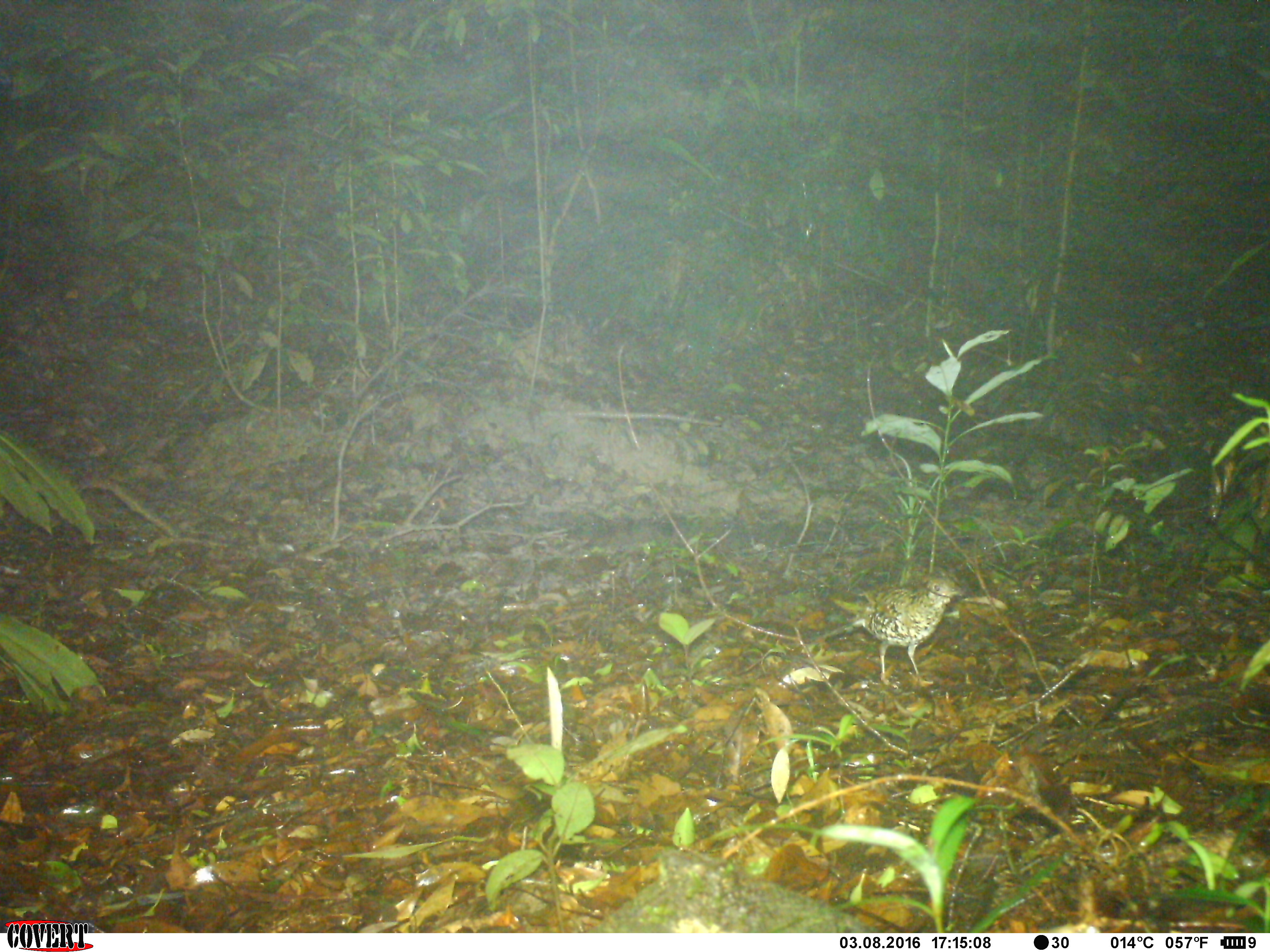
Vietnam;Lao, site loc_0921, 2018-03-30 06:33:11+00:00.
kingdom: Animalia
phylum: Chordata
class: Aves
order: Passeriformes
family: Turdidae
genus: Zoothera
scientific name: Zoothera dauma dauma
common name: scaly thrush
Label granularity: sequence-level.